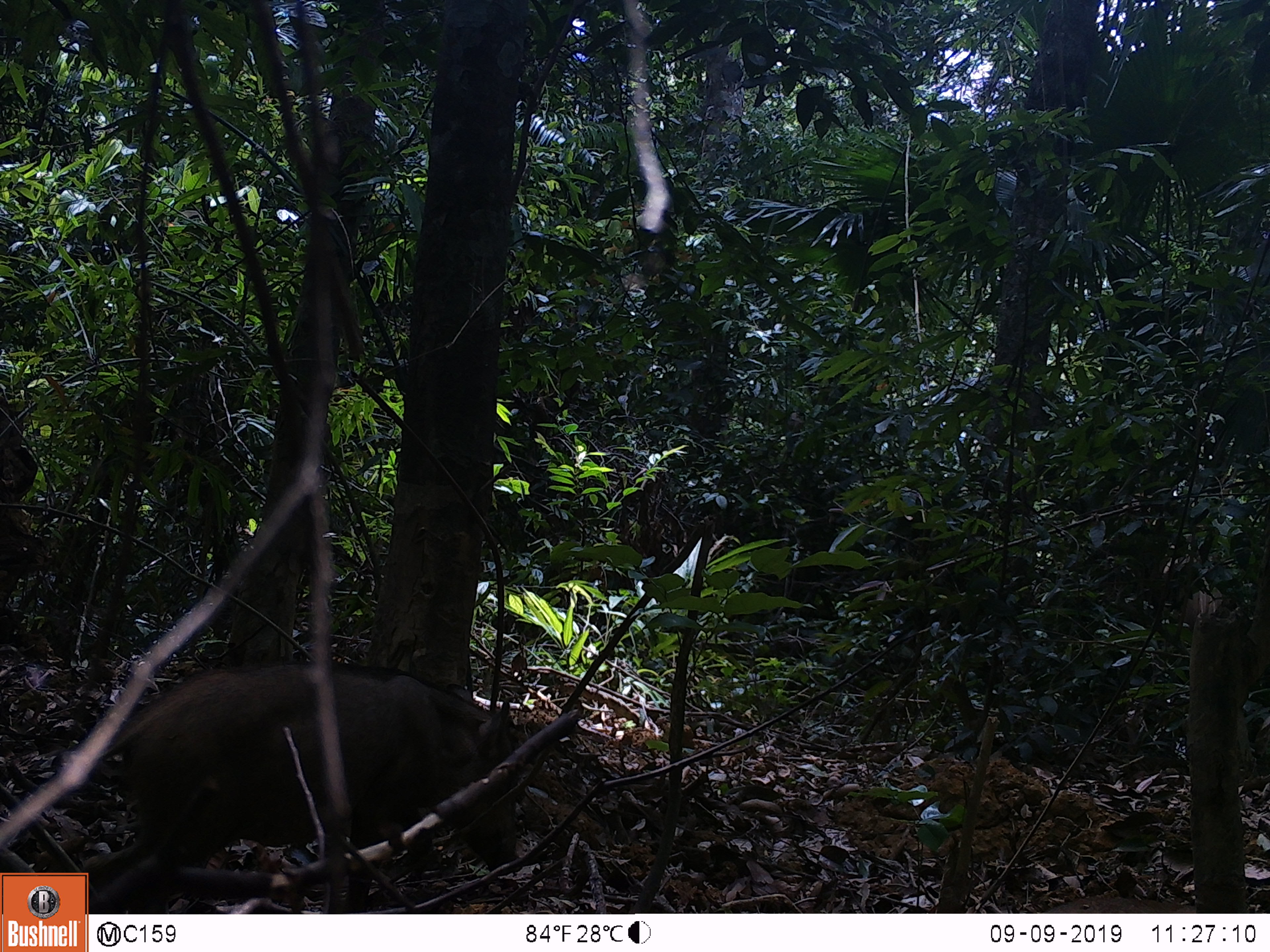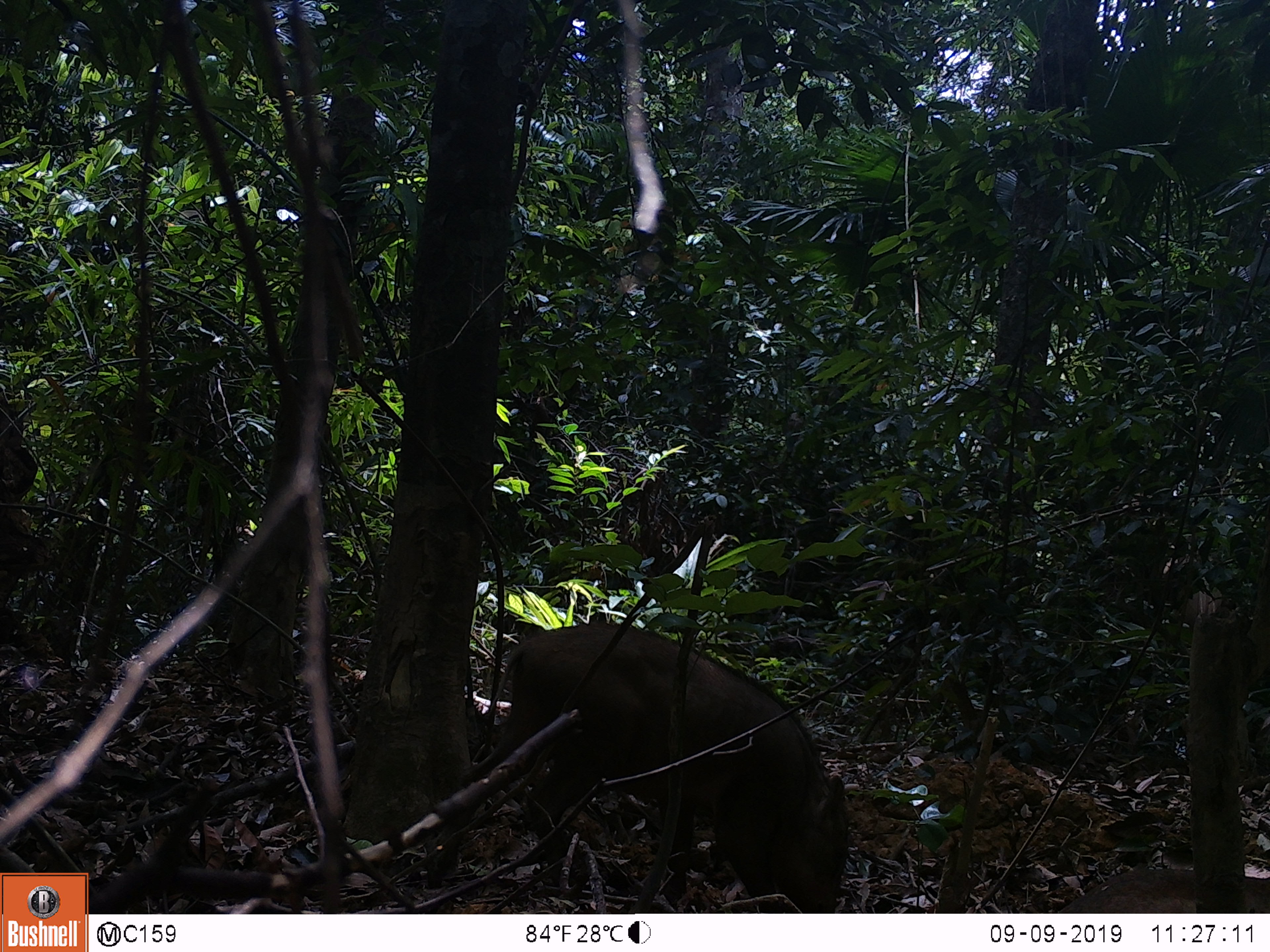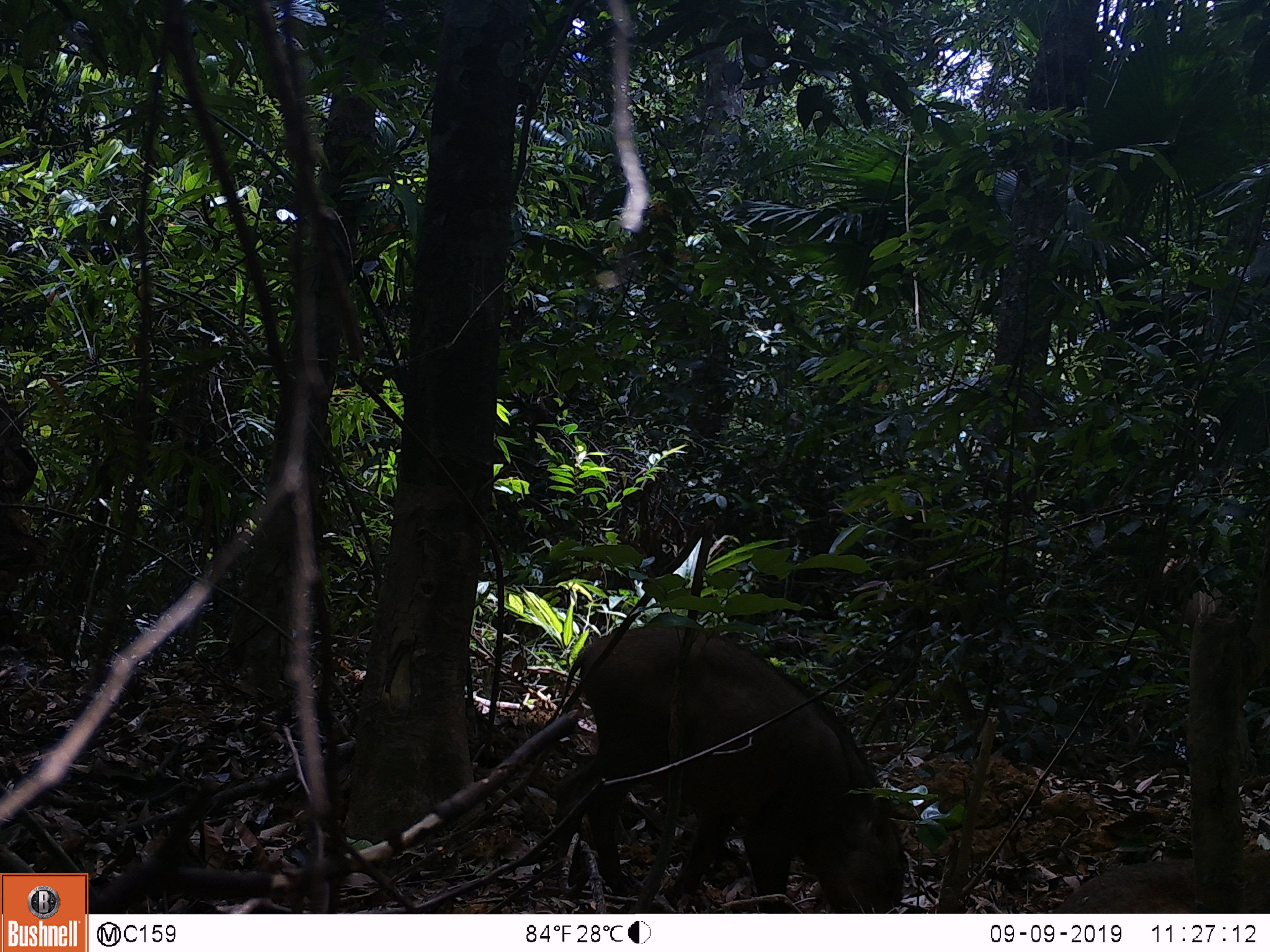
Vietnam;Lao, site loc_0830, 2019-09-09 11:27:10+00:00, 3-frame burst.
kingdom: Animalia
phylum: Chordata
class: Mammalia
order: Artiodactyla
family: Suidae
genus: Sus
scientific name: Sus scrofa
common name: eurasian wild pig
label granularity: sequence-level